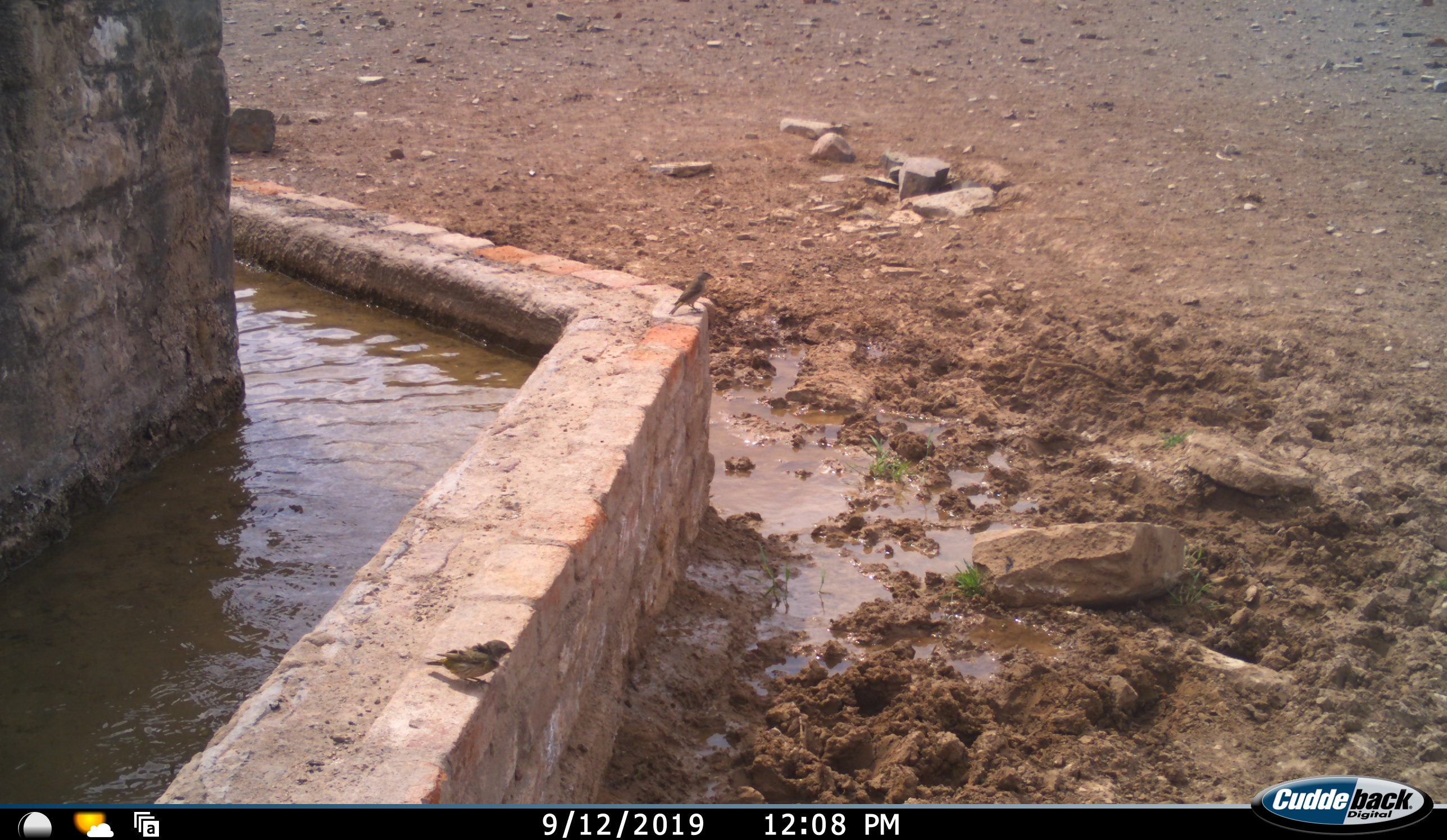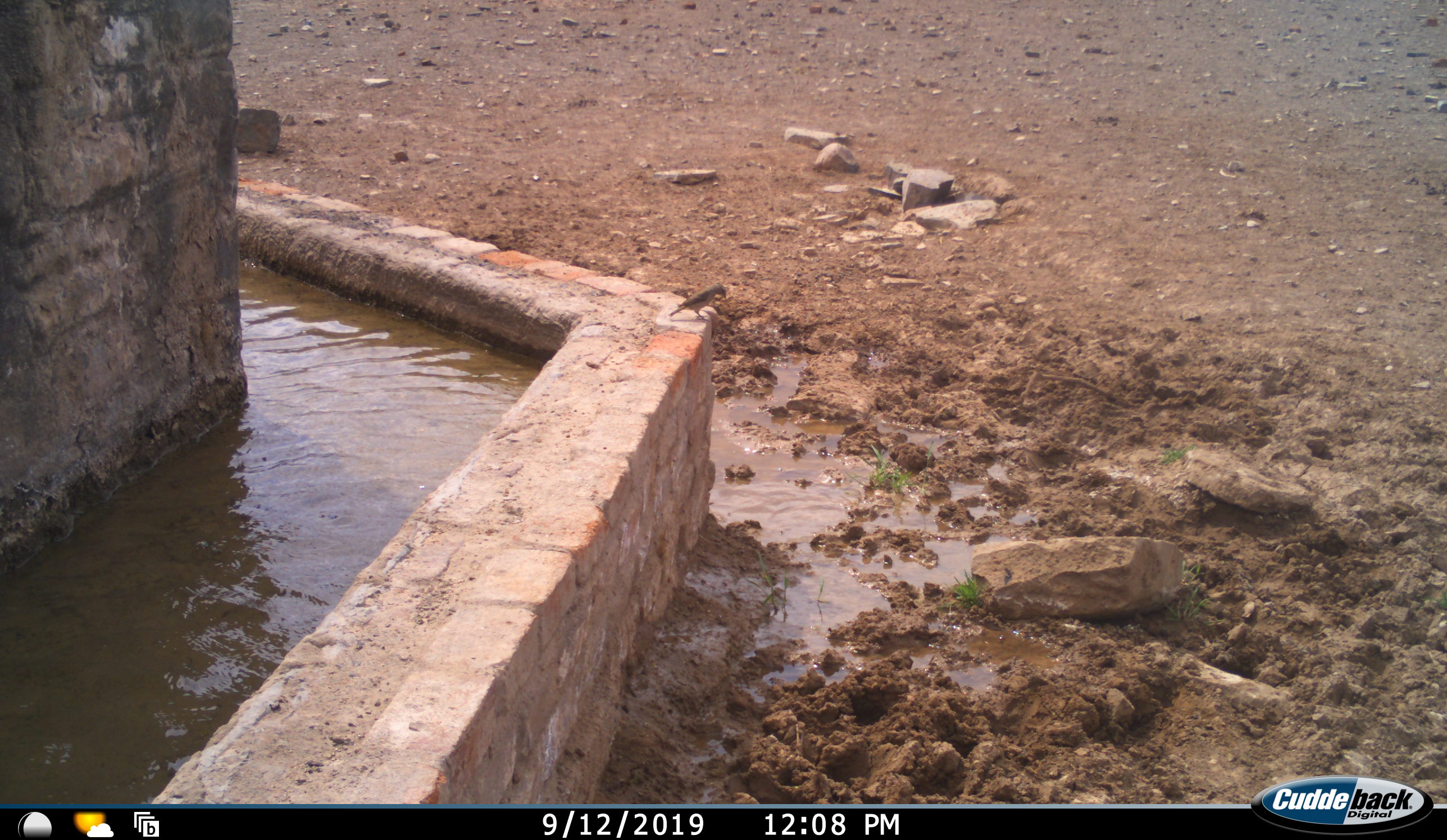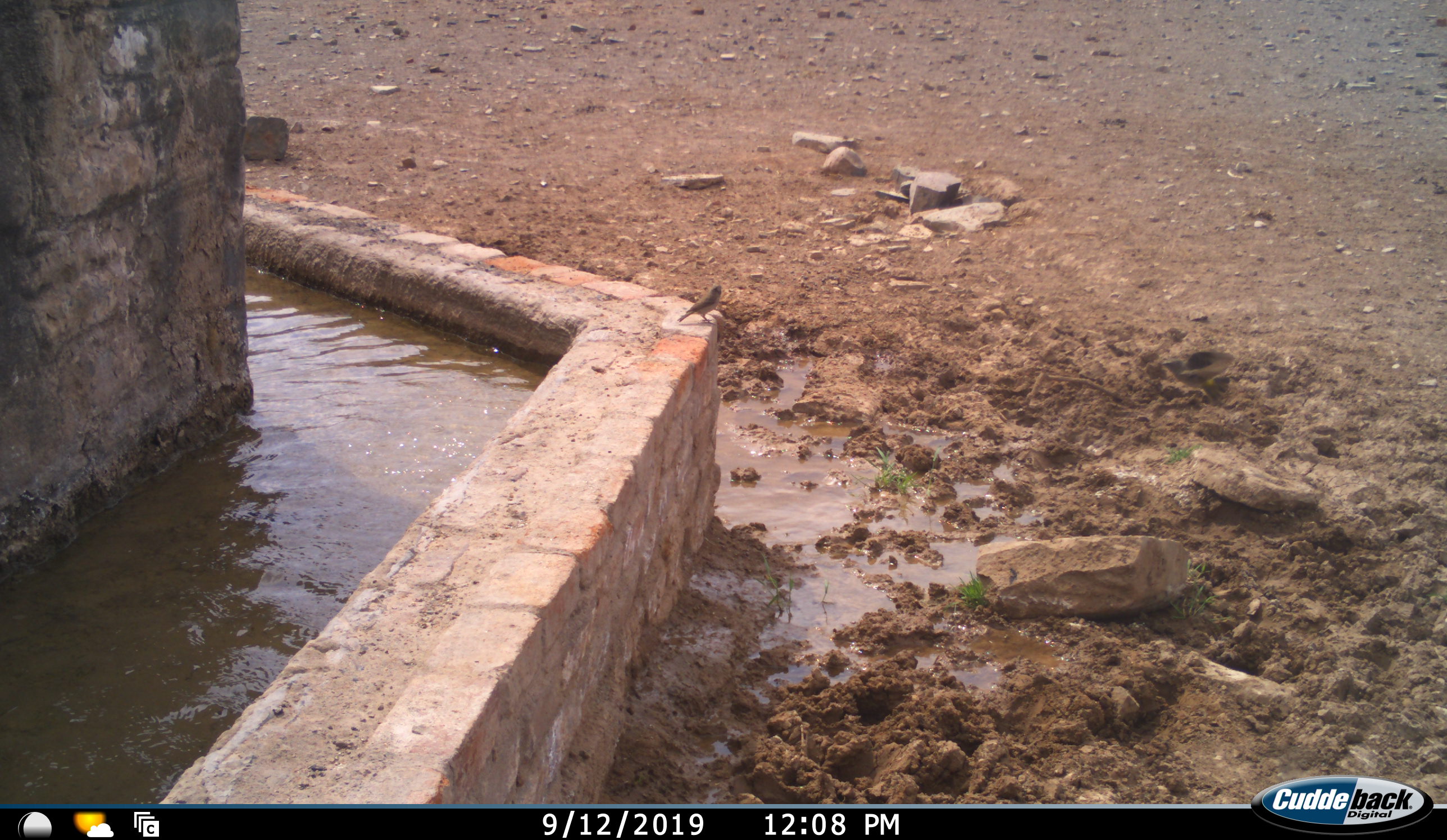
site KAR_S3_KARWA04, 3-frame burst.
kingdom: Animalia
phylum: Chordata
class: Aves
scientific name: Aves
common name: bird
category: birdother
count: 2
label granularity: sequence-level